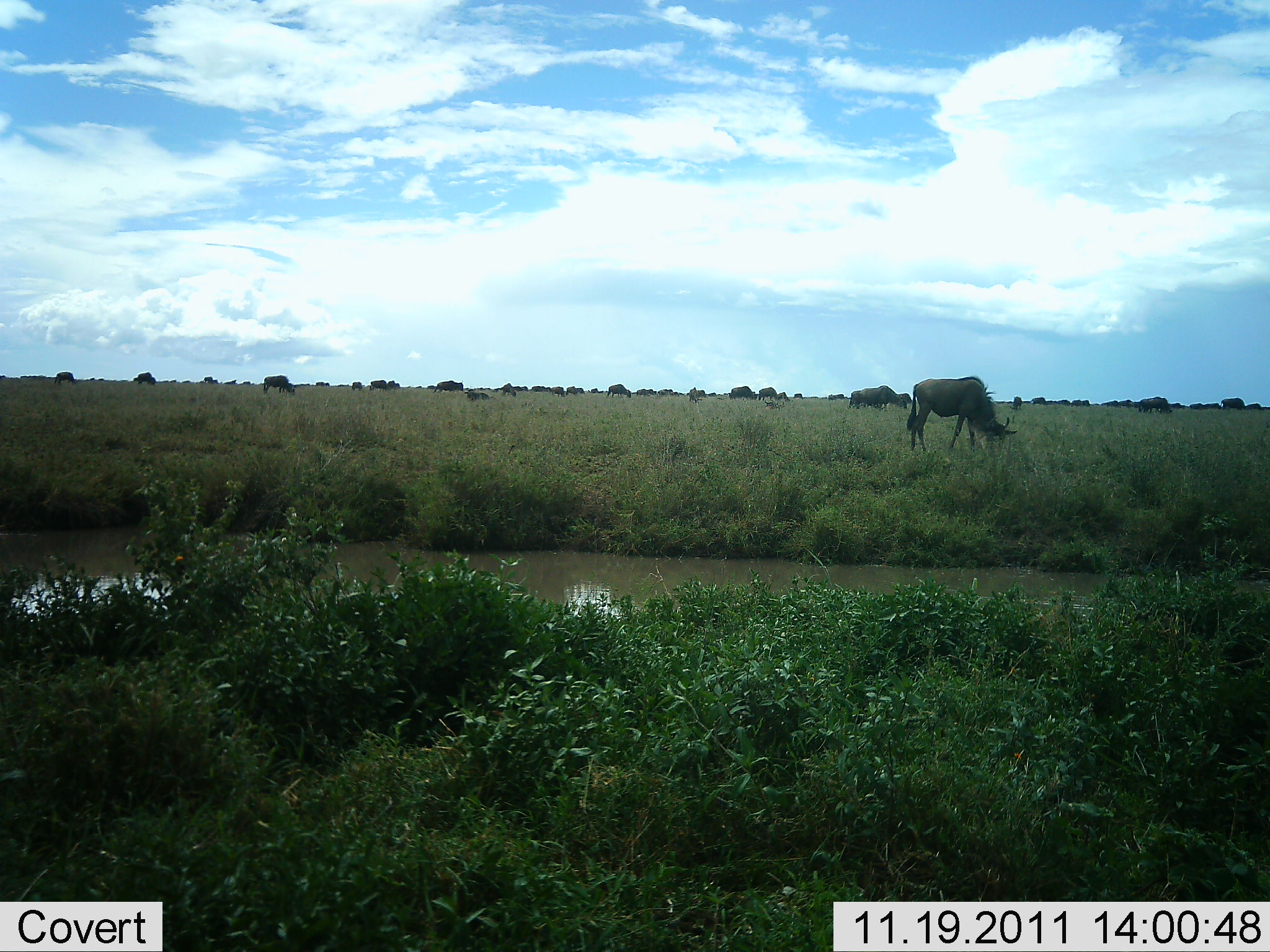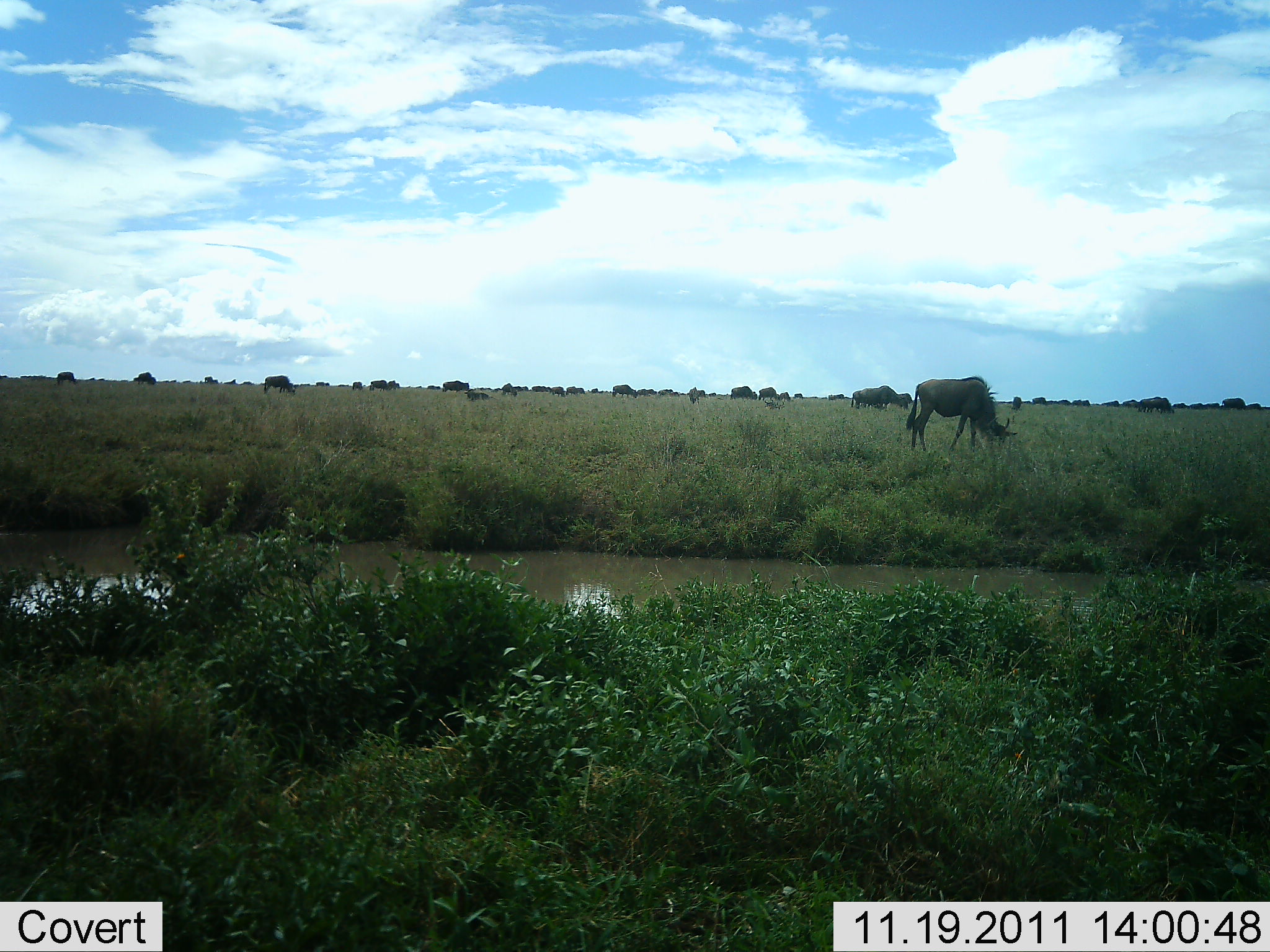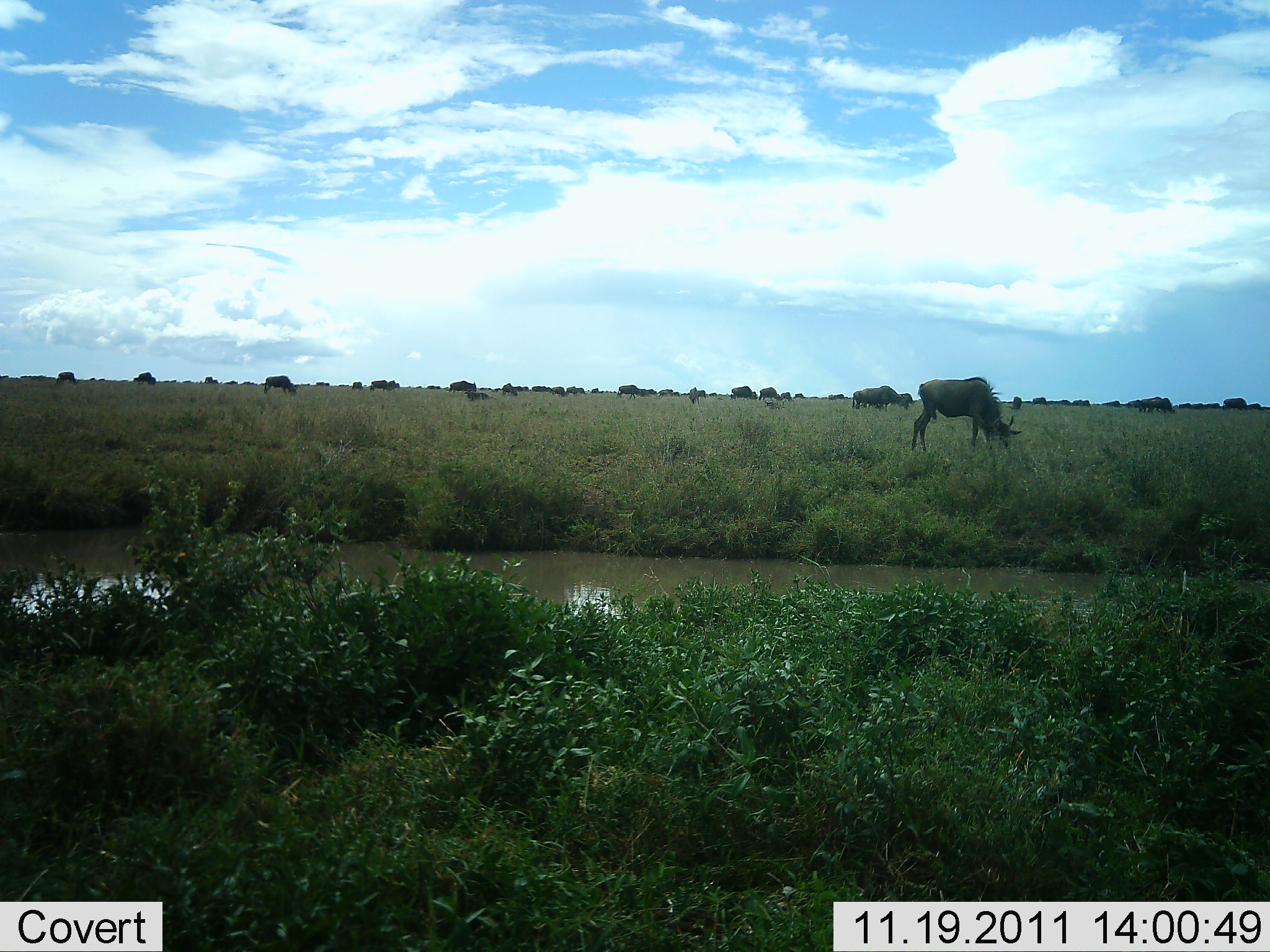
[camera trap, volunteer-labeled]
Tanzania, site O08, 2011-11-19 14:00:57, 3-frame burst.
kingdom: Animalia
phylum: Chordata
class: Mammalia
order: Artiodactyla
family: Bovidae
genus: Connochaetes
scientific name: Connochaetes taurinus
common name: blue wildebeest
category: wildebeest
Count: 11-50.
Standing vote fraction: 33%.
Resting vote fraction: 0%.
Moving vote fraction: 50%.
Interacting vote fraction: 0%.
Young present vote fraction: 0%.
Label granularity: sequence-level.